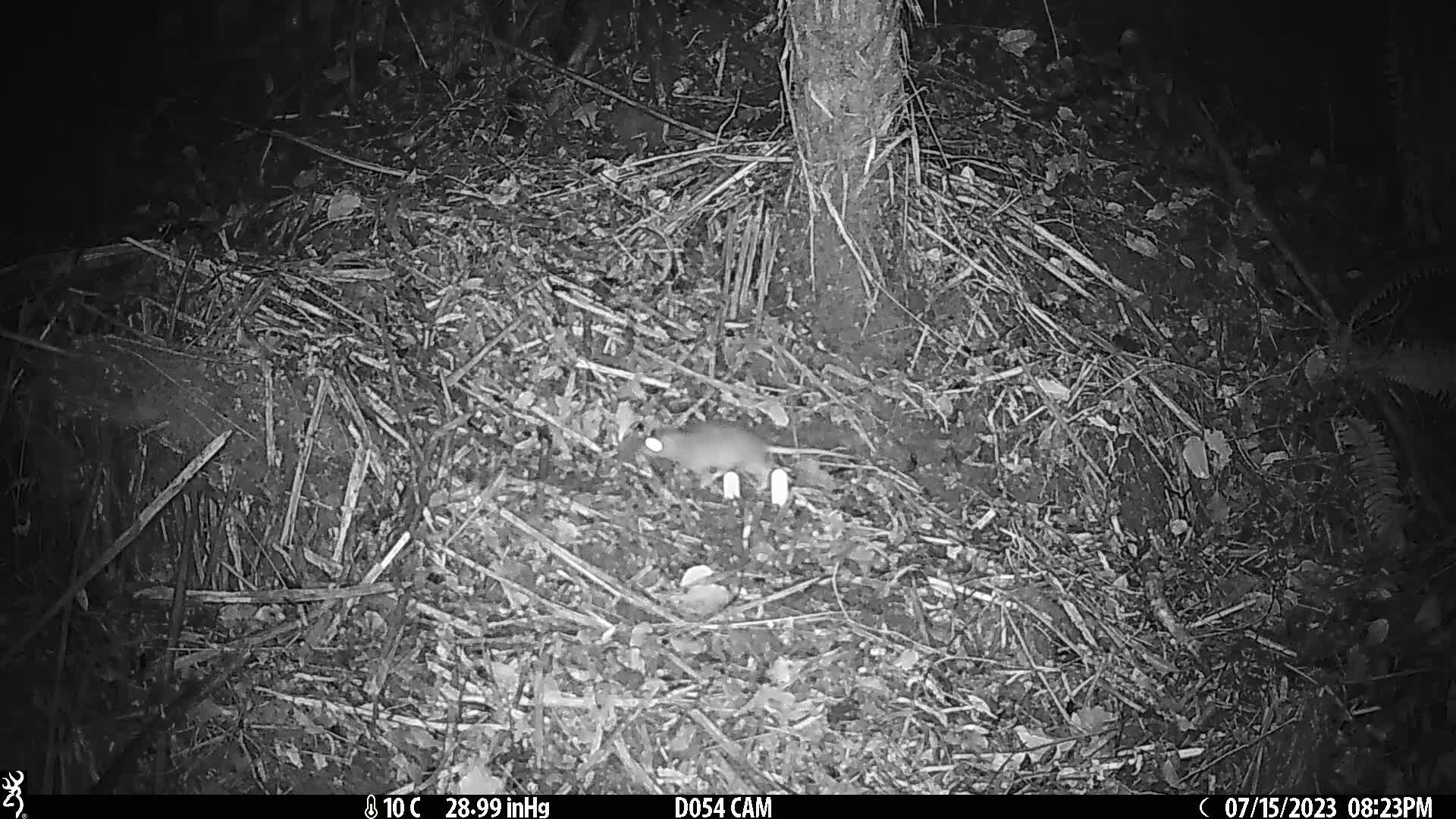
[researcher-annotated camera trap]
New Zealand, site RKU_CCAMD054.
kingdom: Animalia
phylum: Chordata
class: Mammalia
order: Rodentia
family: Muridae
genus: Rattus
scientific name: Rattus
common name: rat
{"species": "rat (Rattus)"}